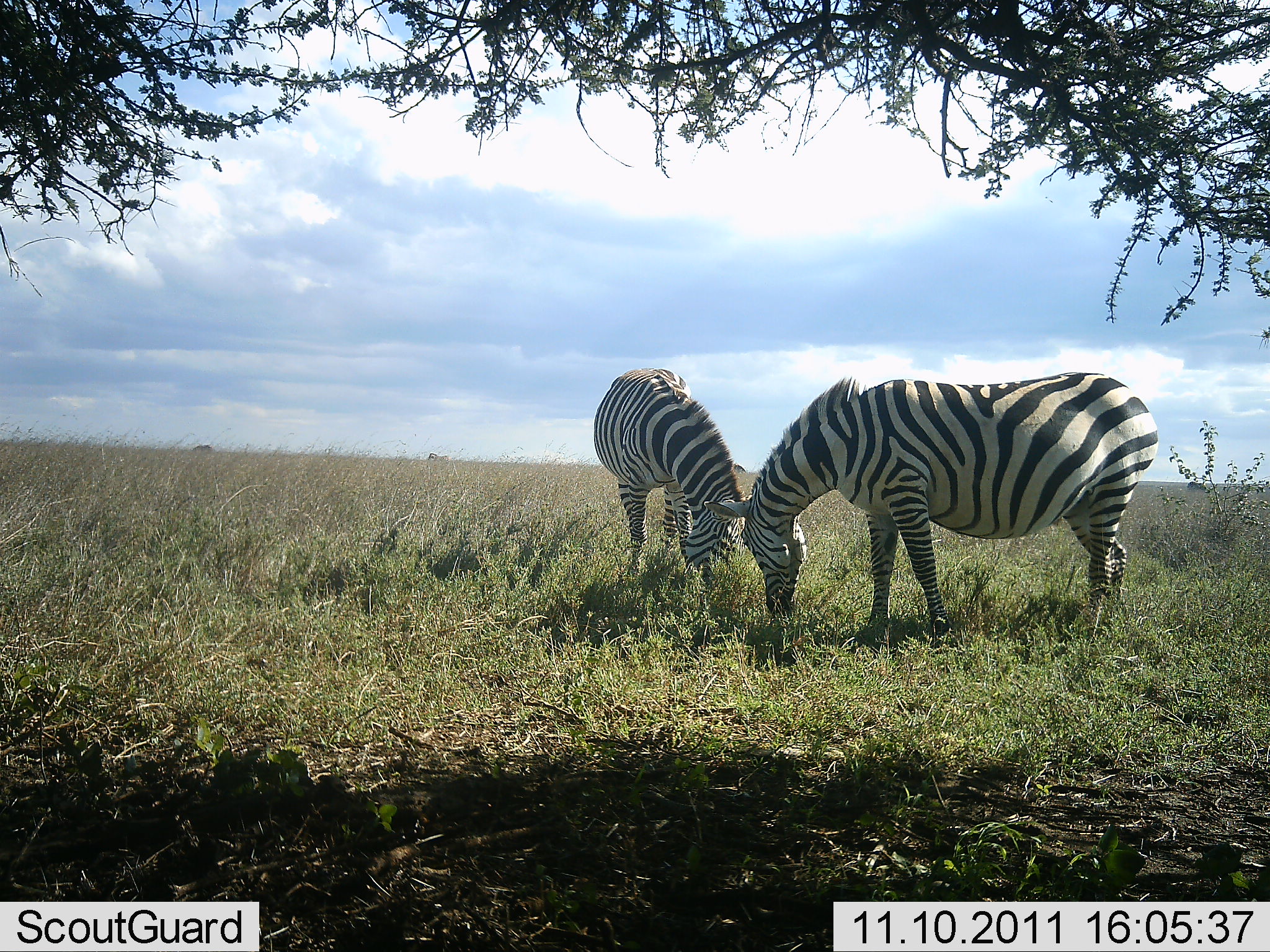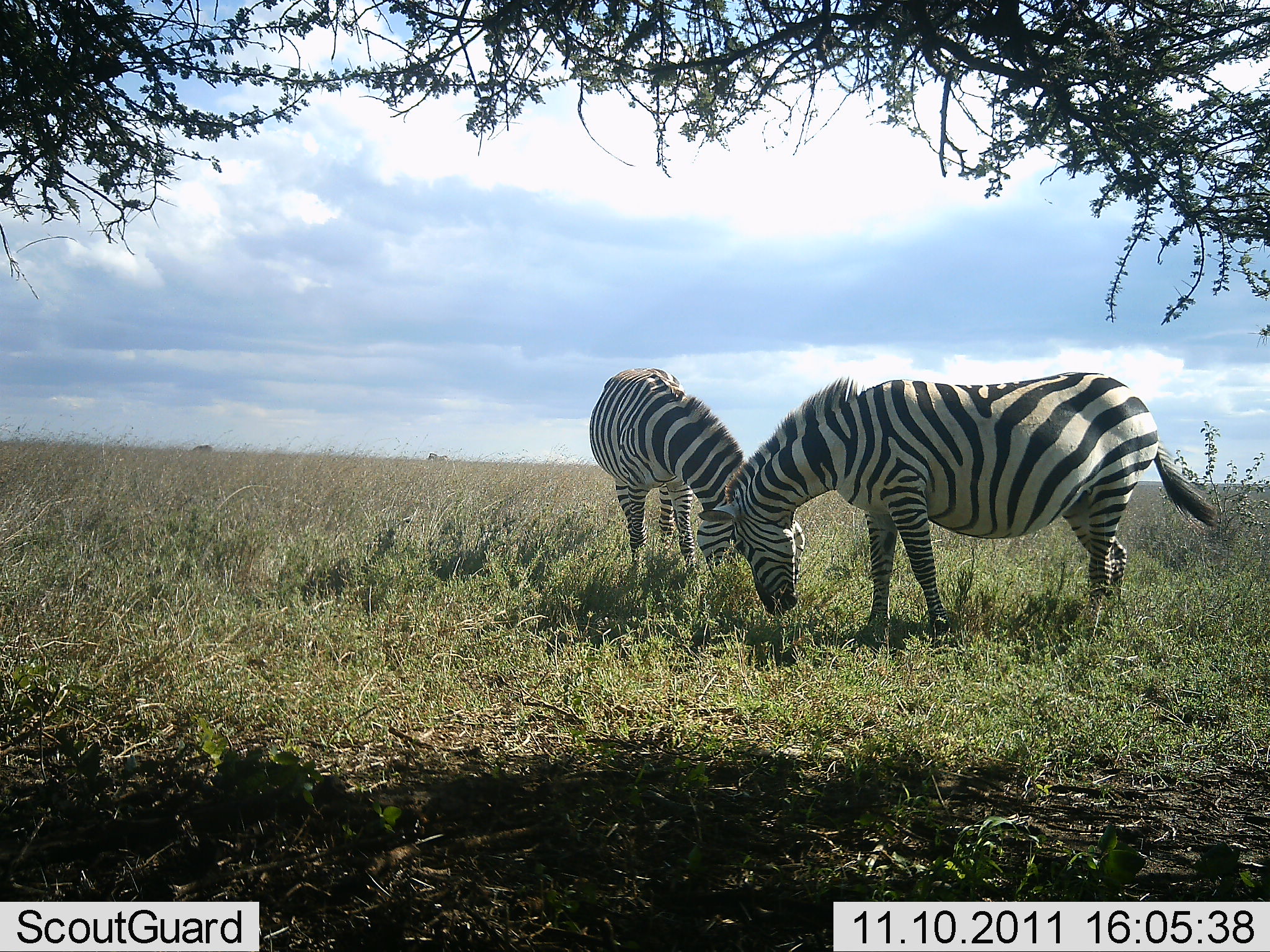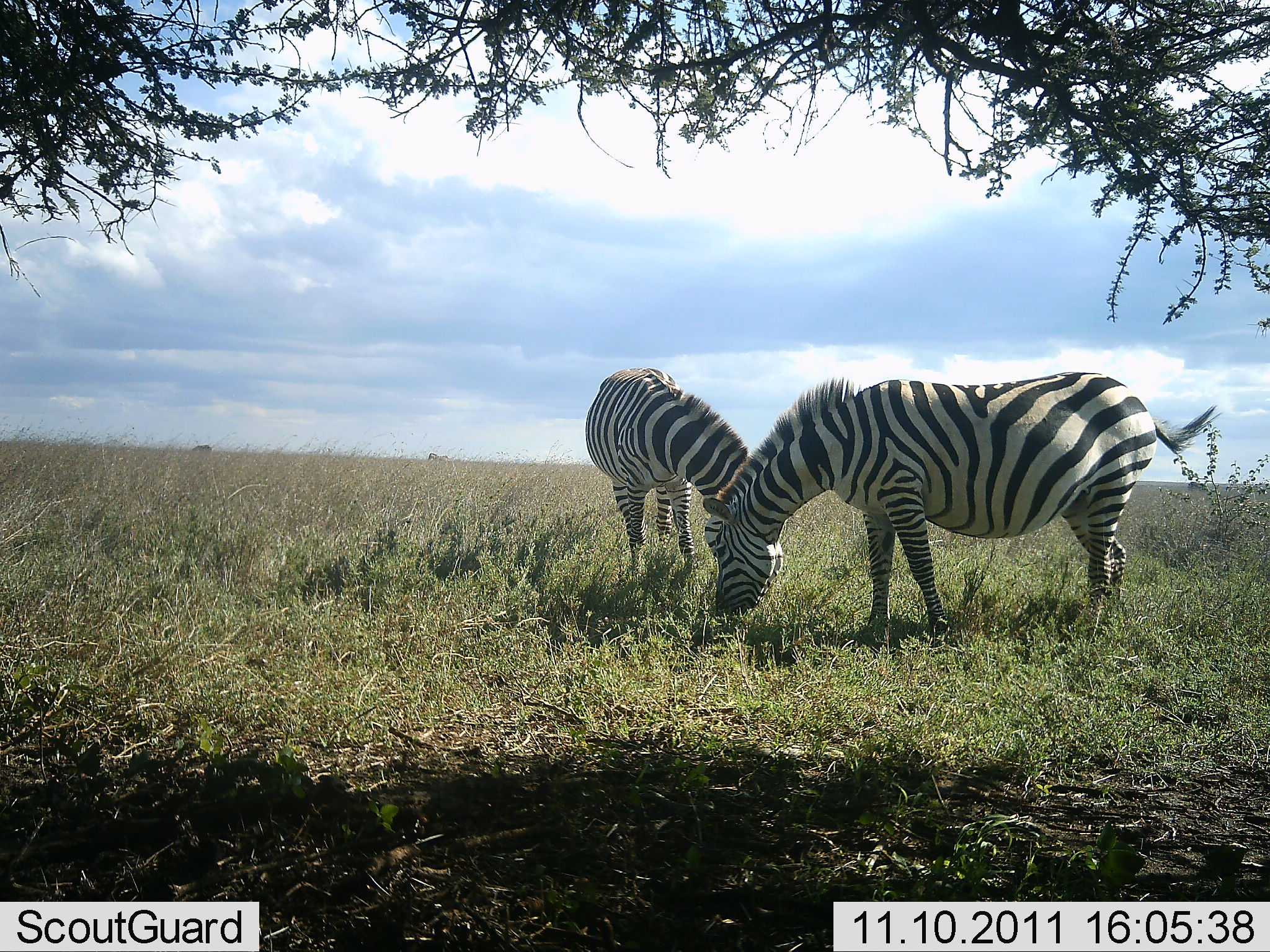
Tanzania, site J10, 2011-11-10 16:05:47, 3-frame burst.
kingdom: Animalia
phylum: Chordata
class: Mammalia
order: Perissodactyla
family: Equidae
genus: Equus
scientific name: Equus quagga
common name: plains zebra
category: zebra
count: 2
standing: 25%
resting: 0%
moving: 0%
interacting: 8%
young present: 0%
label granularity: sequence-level